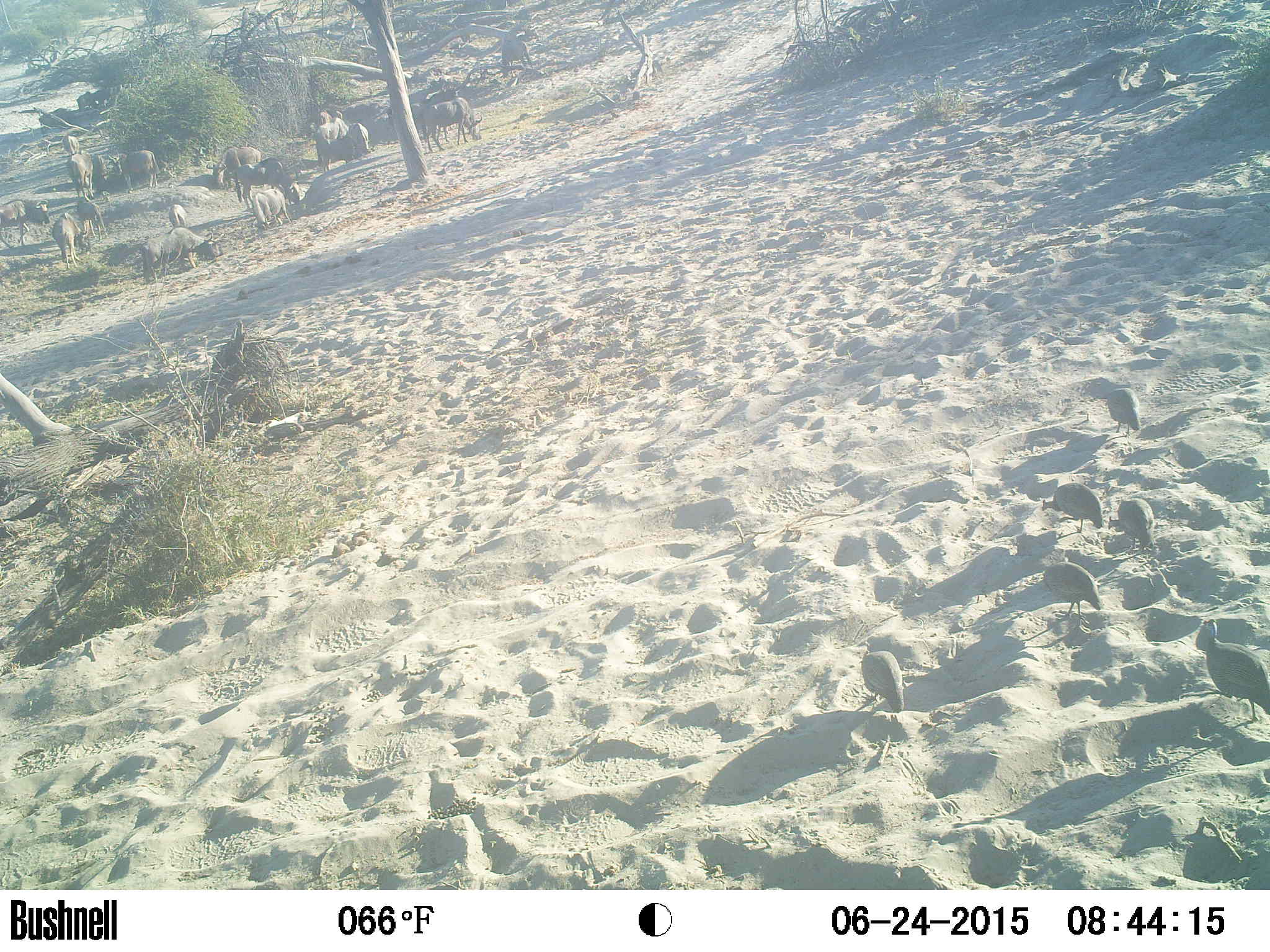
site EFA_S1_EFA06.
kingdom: Animalia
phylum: Chordata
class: Mammalia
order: Artiodactyla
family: Bovidae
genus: Connochaetes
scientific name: Connochaetes taurinus taurinus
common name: blue wildebeest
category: wildebeestblue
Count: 11-50.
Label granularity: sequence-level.